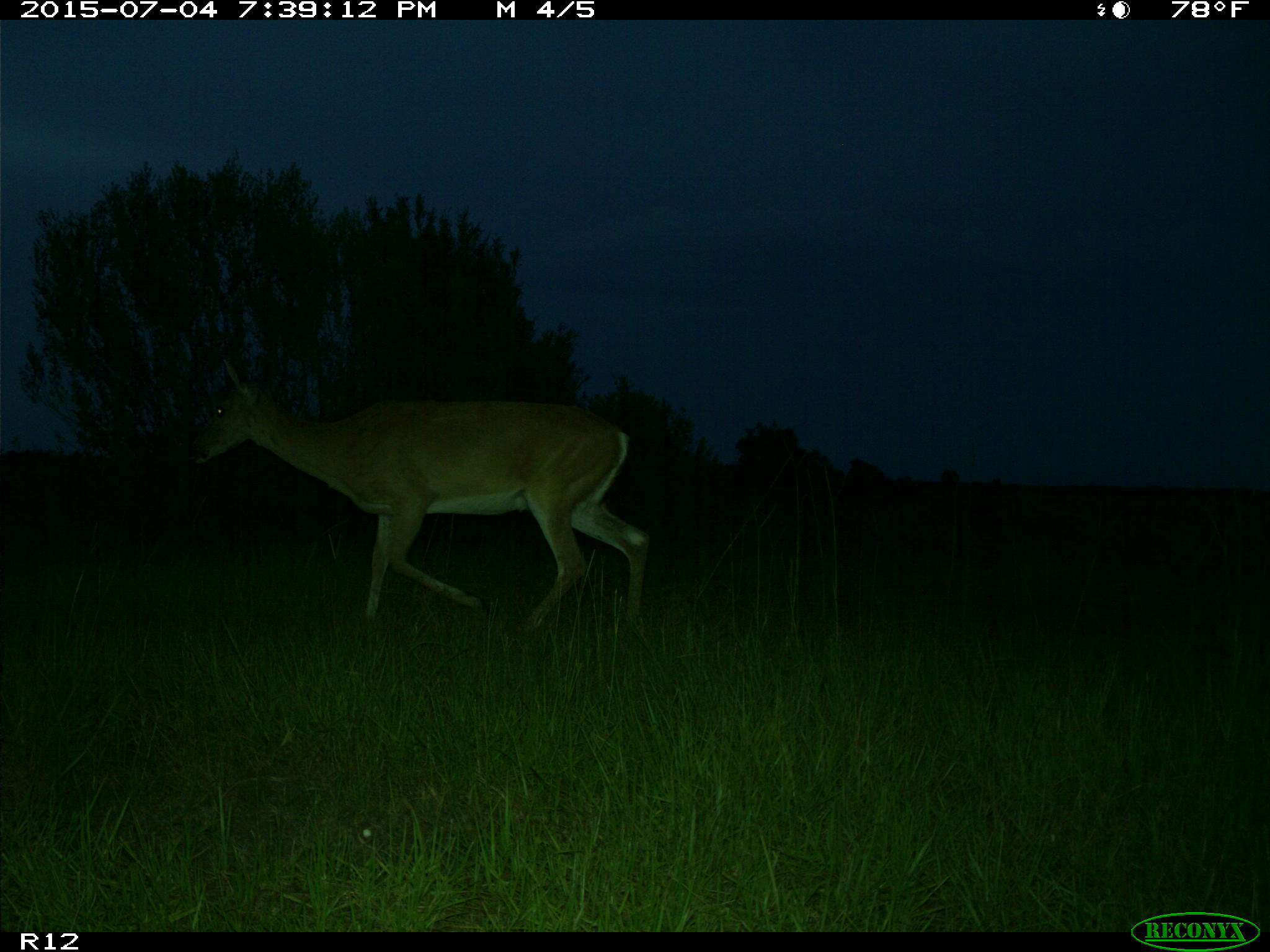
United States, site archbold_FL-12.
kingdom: Animalia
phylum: Chordata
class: Mammalia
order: Artiodactyla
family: Cervidae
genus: Odocoileus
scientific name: Odocoileus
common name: deer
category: unidentified deer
Unidentified deer (deer) (Odocoileus).